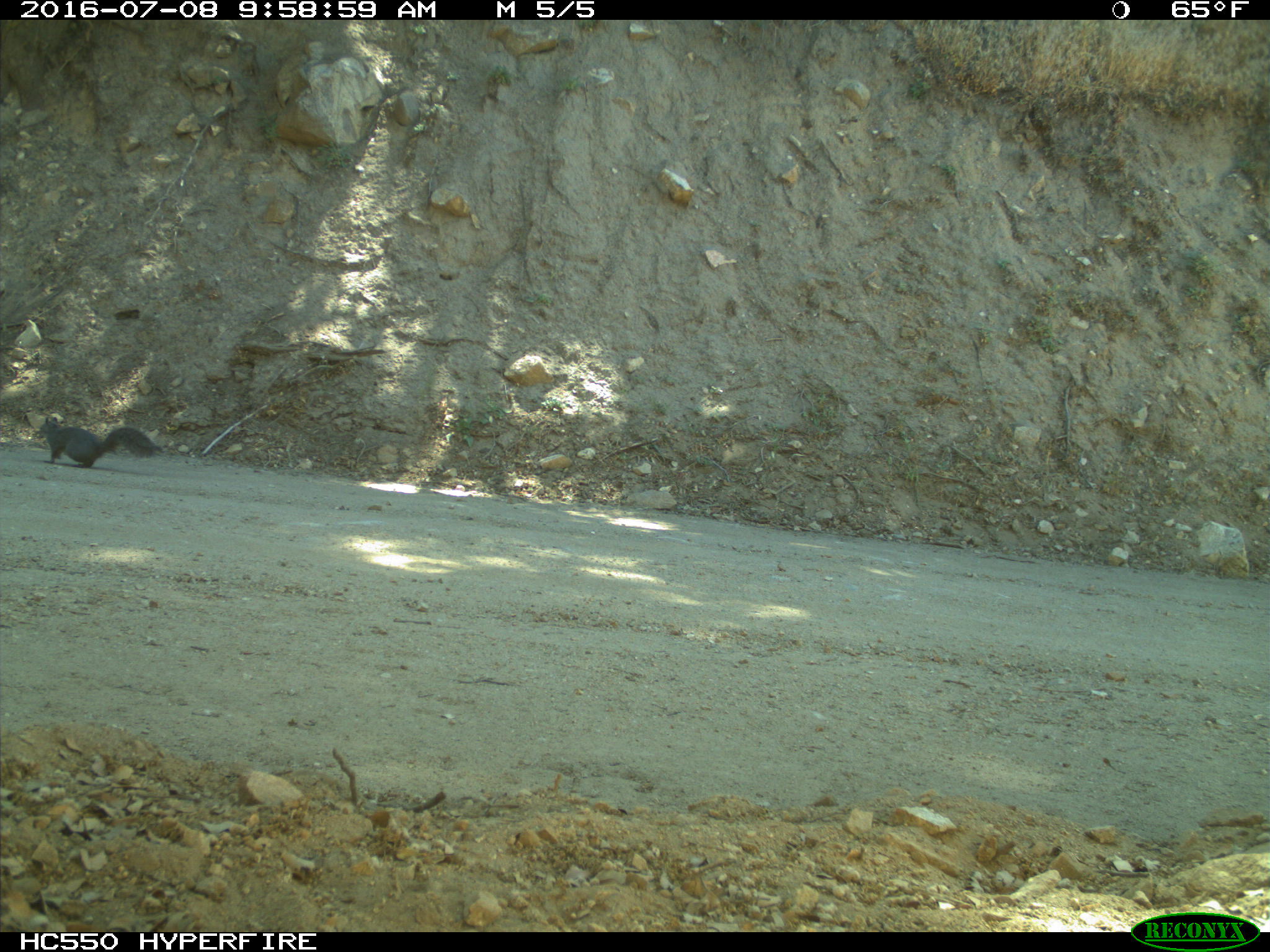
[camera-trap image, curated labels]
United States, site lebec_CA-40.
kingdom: Animalia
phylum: Chordata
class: Mammalia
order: Rodentia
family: Sciuridae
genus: Sciurus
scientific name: Sciurus carolinensis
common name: eastern gray squirrel